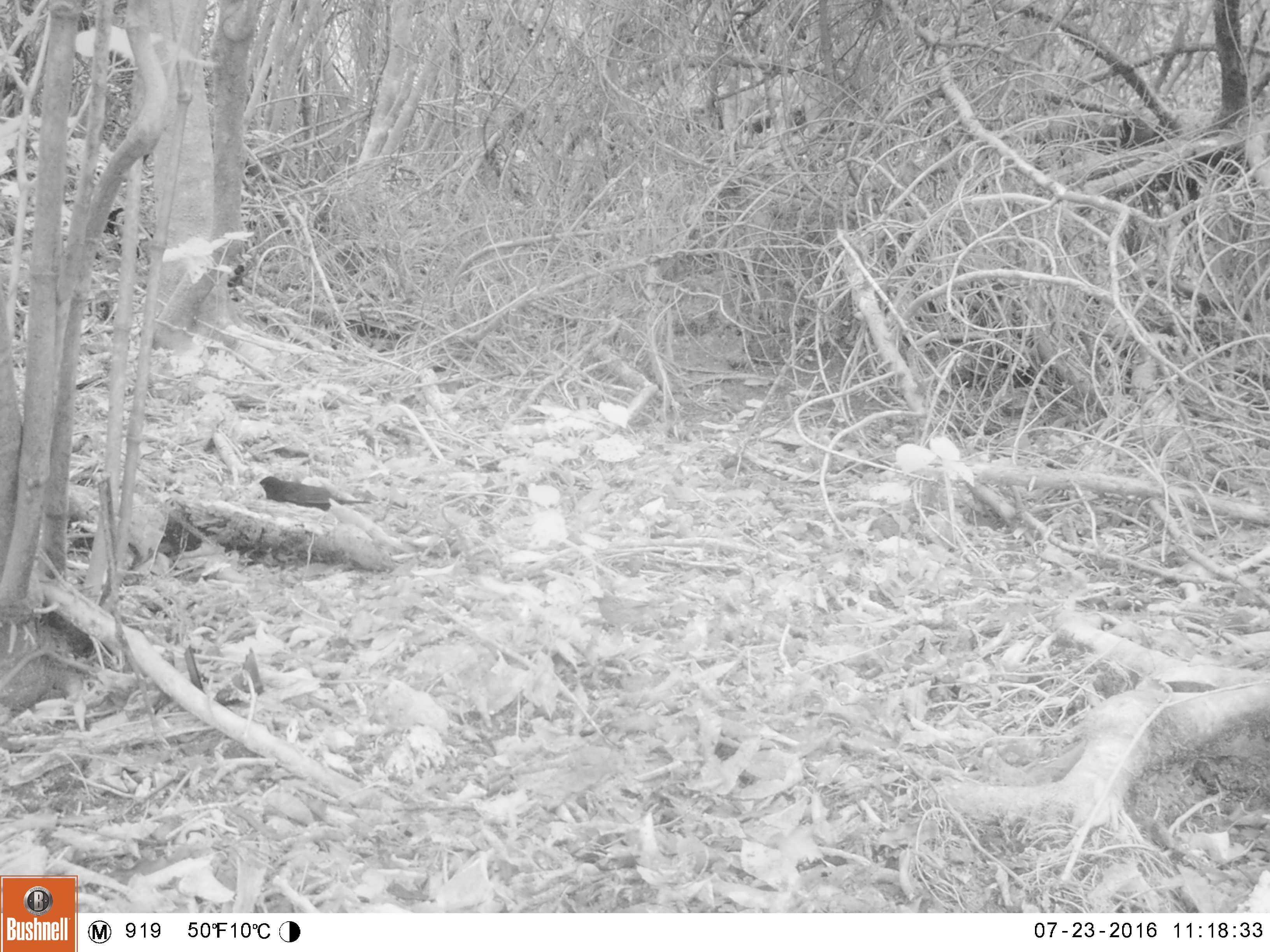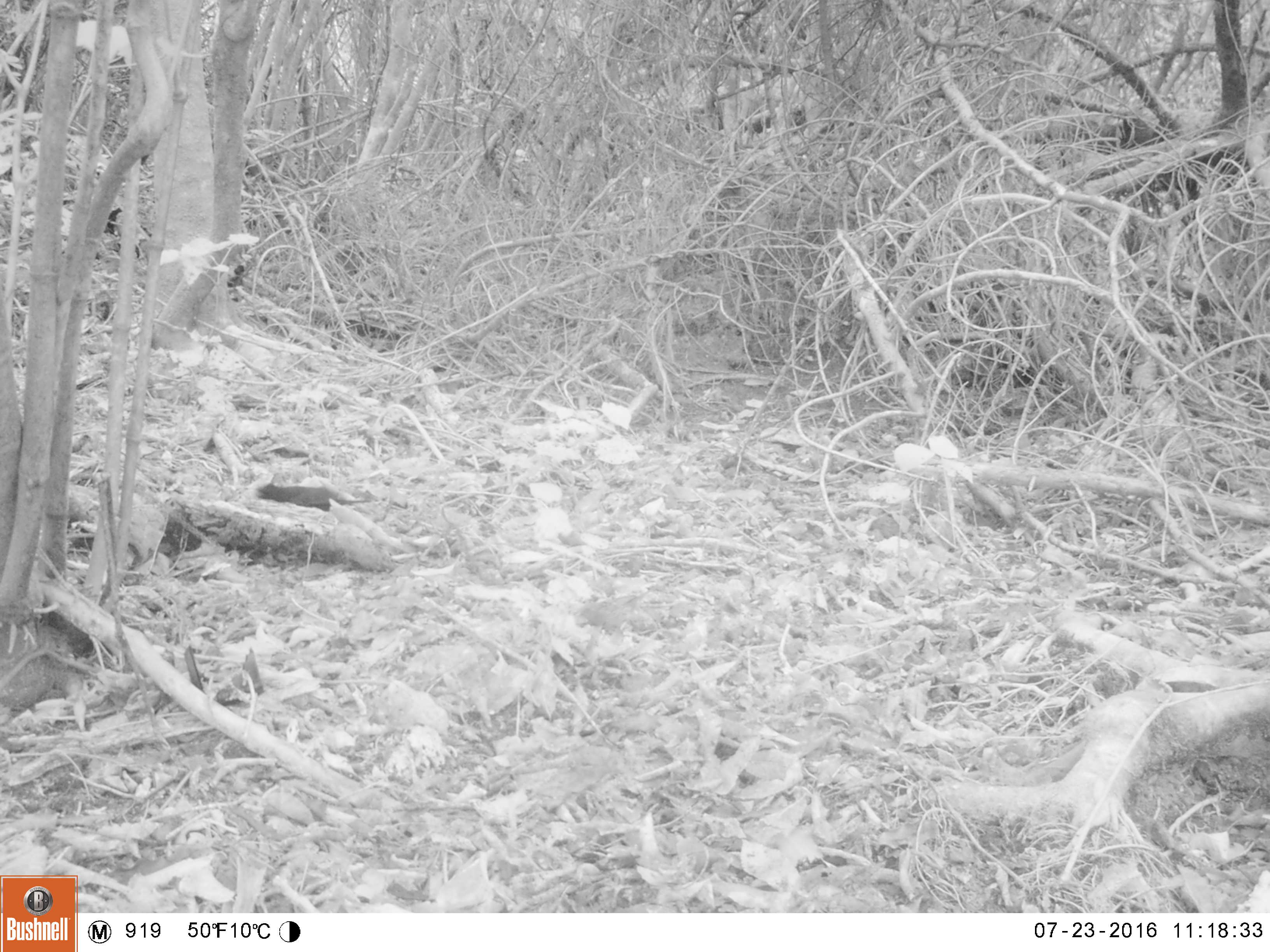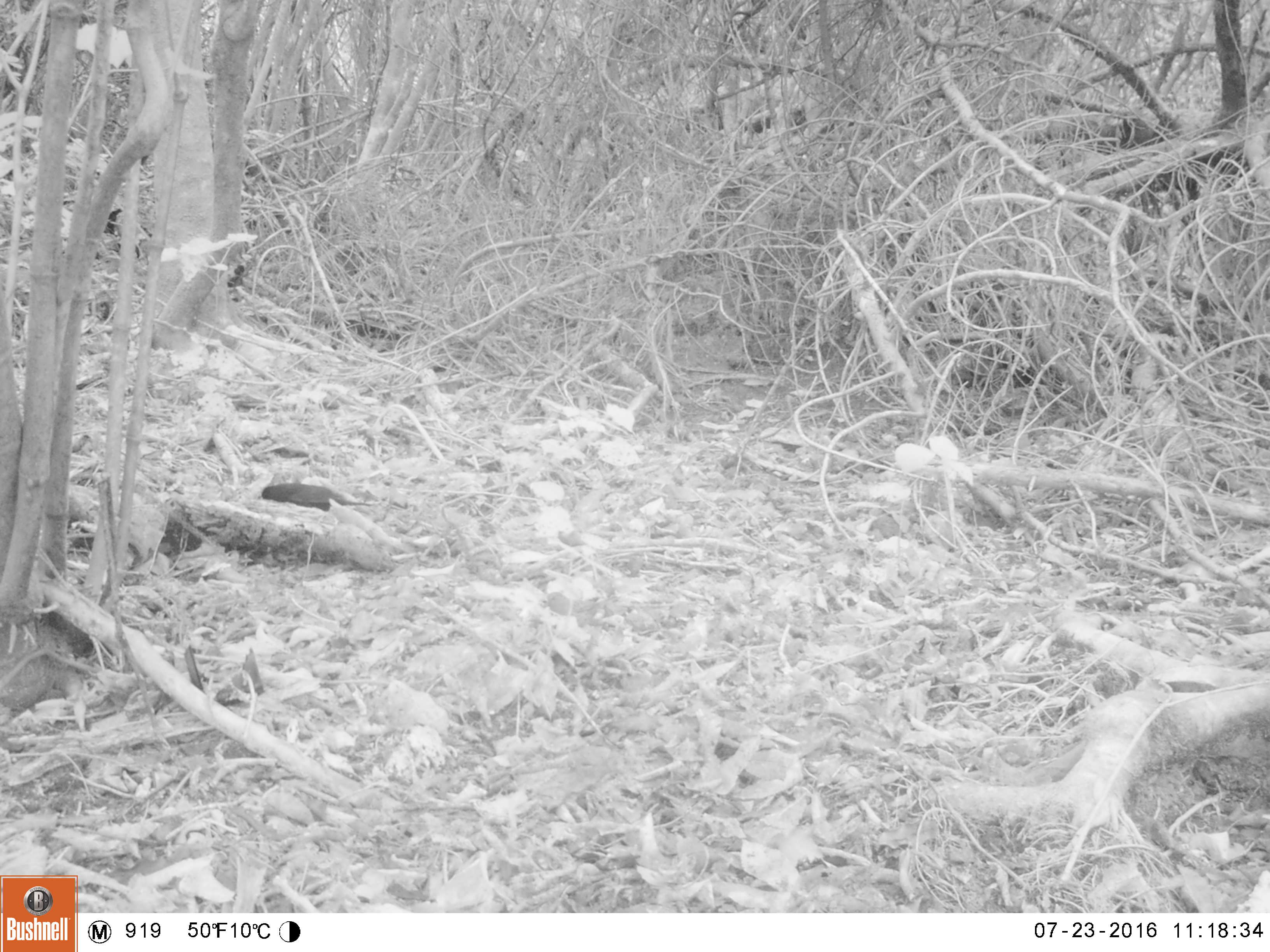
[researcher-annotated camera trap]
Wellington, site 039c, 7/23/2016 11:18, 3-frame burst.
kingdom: Animalia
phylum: Chordata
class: Aves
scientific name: Aves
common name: bird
Bird (Aves).